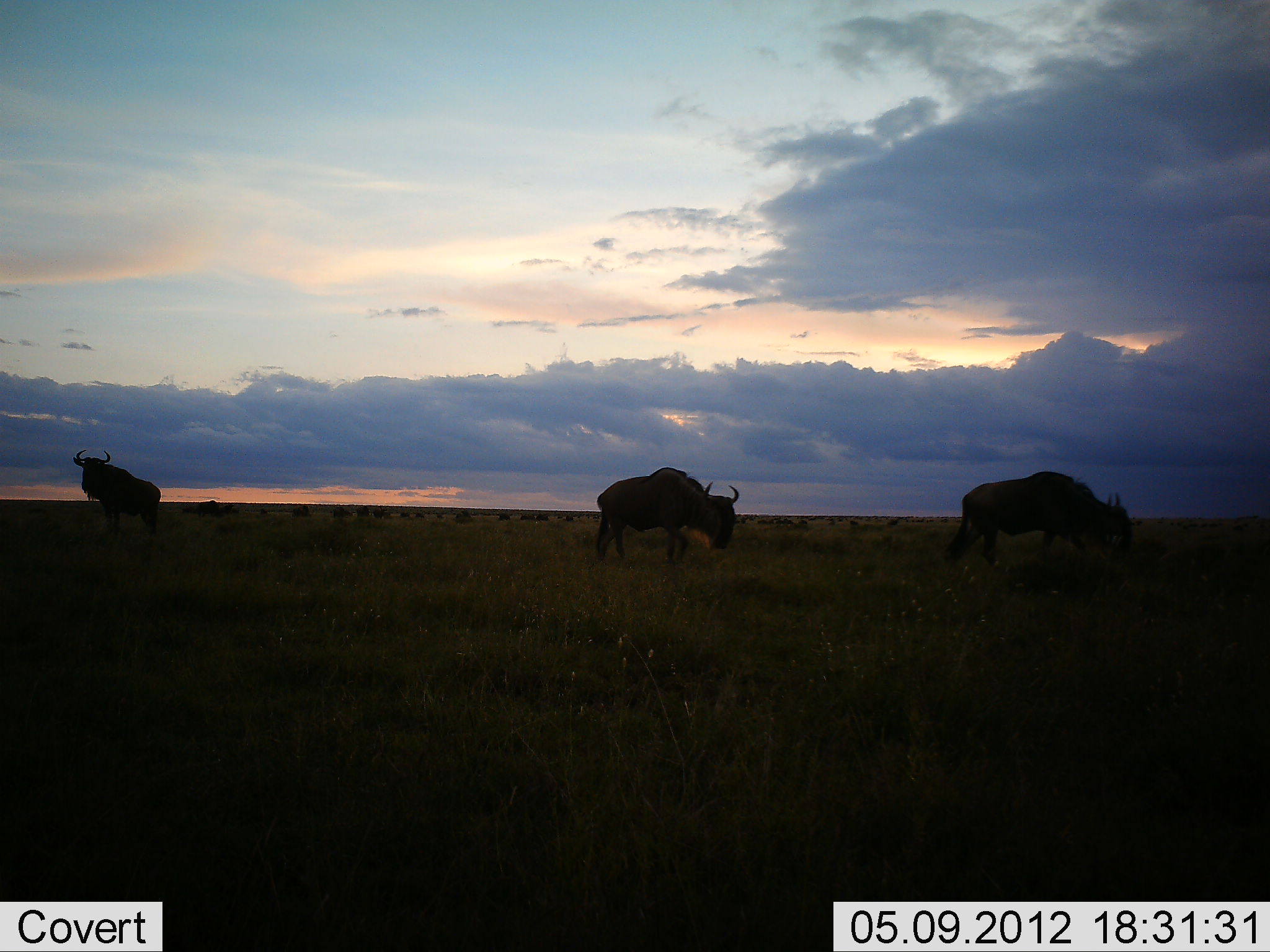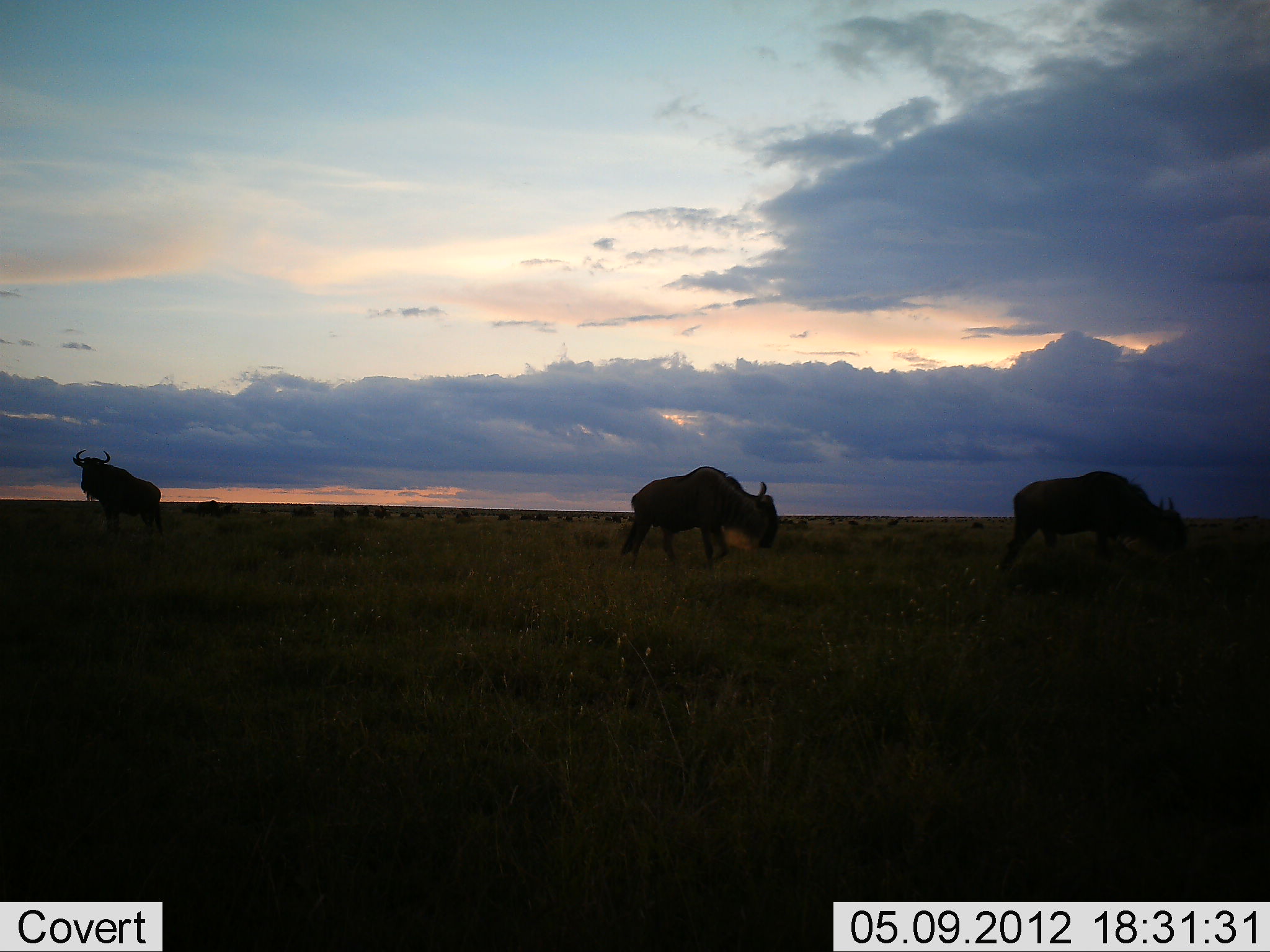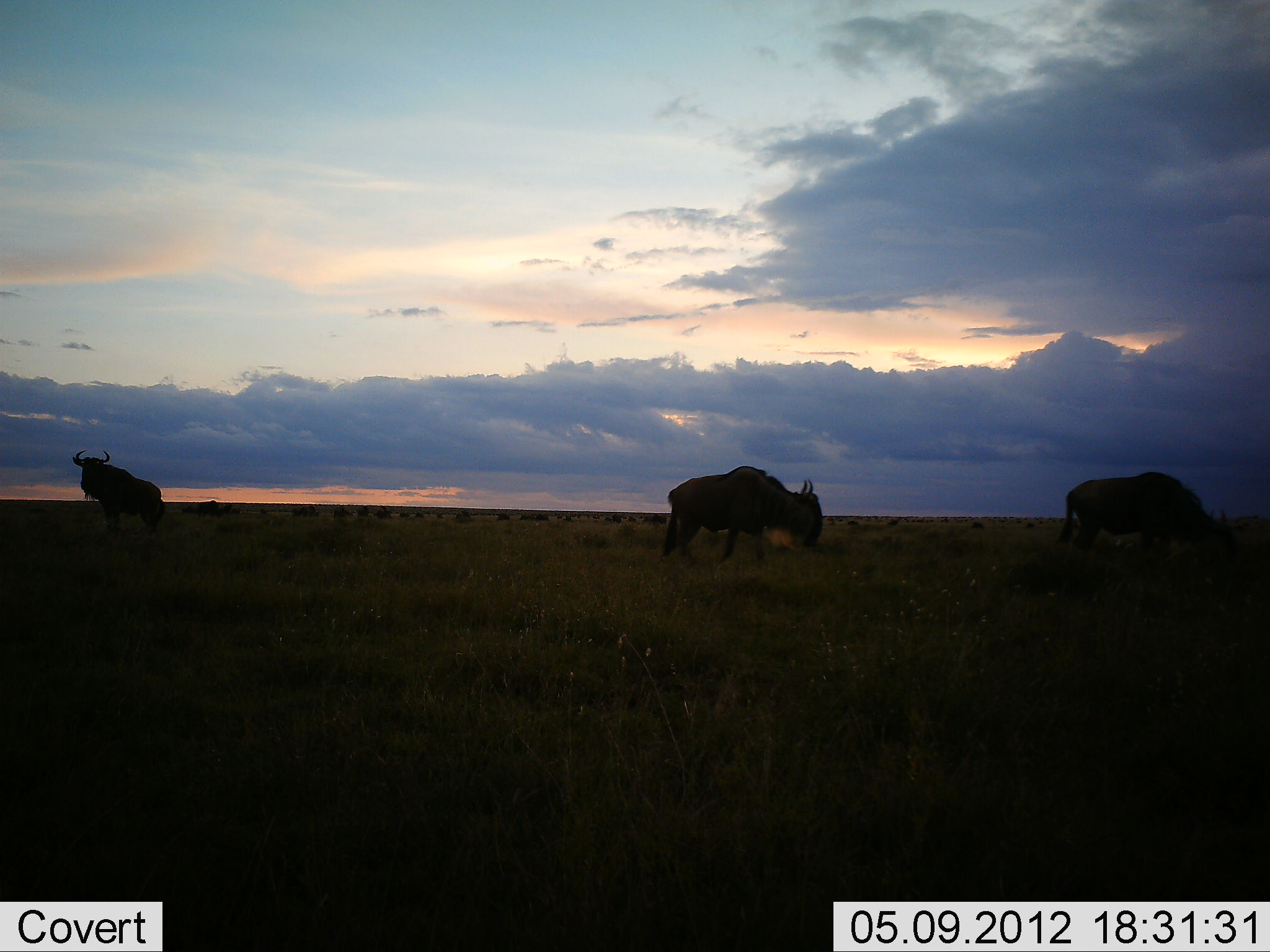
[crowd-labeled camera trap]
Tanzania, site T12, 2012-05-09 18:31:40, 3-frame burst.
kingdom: Animalia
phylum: Chordata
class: Mammalia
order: Artiodactyla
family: Bovidae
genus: Connochaetes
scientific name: Connochaetes taurinus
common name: blue wildebeest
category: wildebeest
Wildebeest (blue wildebeest) (Connochaetes taurinus), count 3. Behavior (volunteer vote fractions): standing 100%, resting 0%, moving 80%, interacting 0%. Young present (vote fraction): 0%. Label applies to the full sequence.